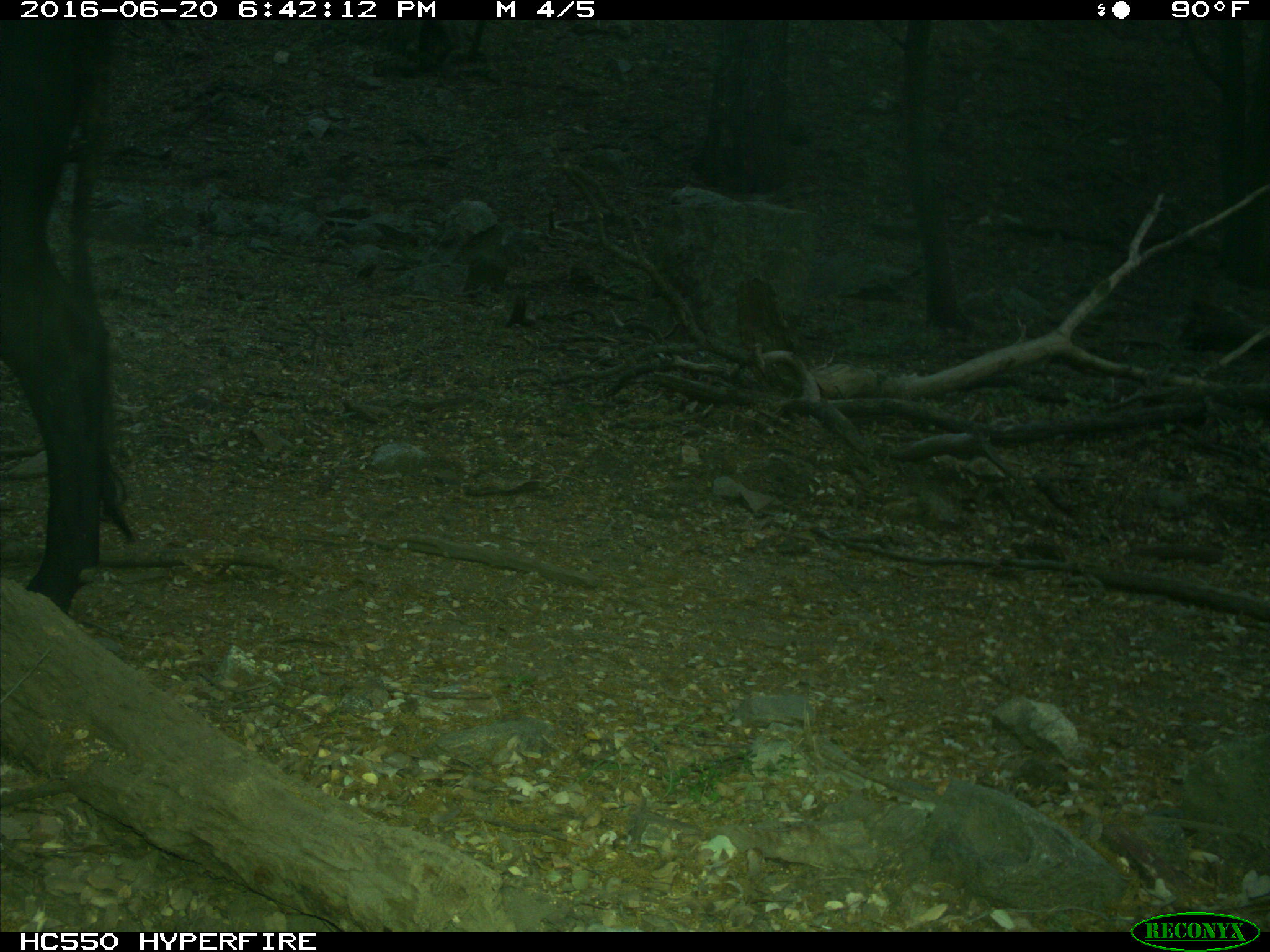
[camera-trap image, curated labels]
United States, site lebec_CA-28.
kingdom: Animalia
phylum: Chordata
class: Mammalia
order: Artiodactyla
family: Bovidae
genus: Bos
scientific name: Bos taurus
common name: domestic cow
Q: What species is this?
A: Bos taurus (domestic cow).